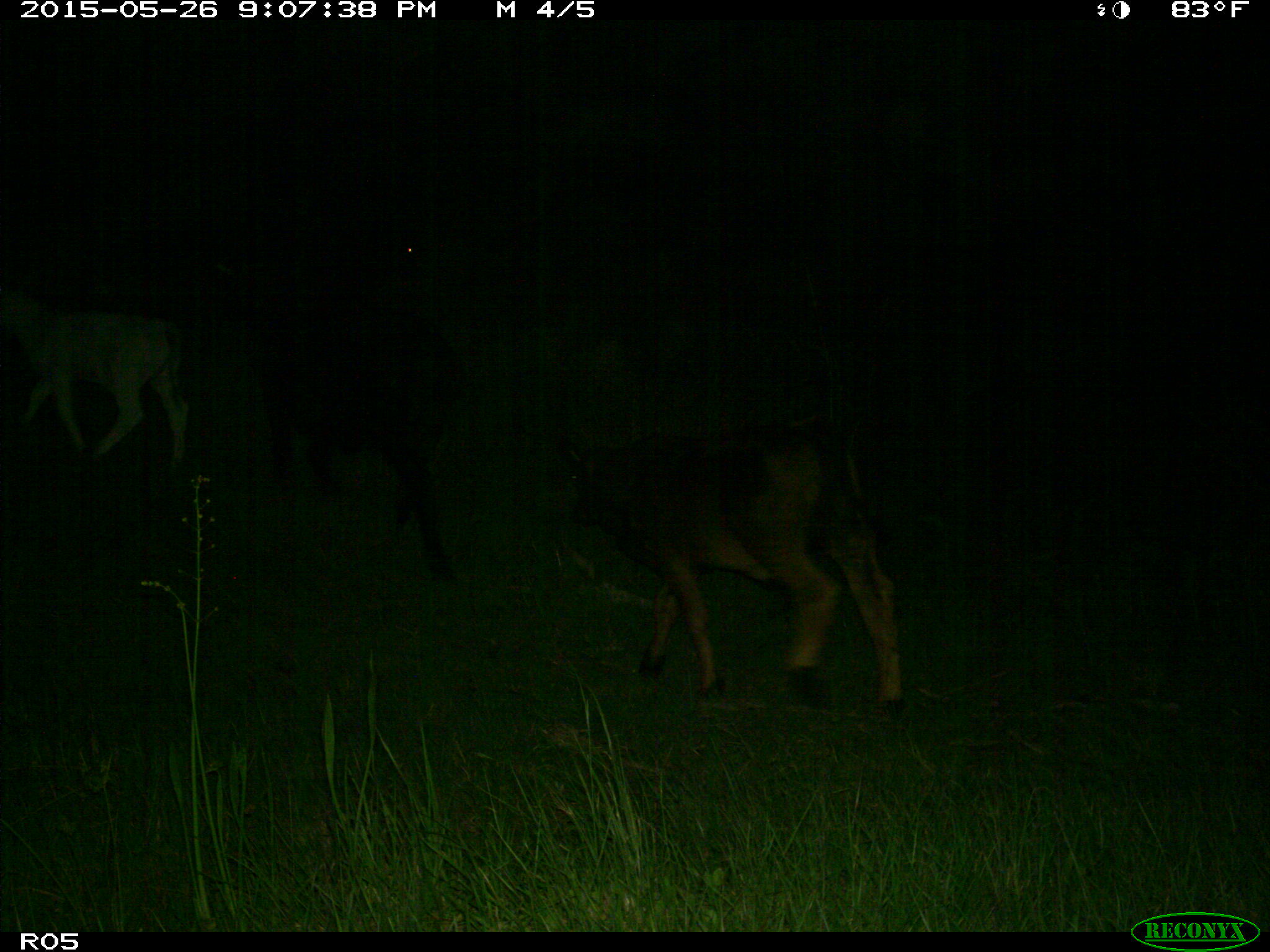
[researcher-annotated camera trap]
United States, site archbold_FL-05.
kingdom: Animalia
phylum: Chordata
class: Mammalia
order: Artiodactyla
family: Bovidae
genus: Bos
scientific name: Bos taurus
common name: domestic cow